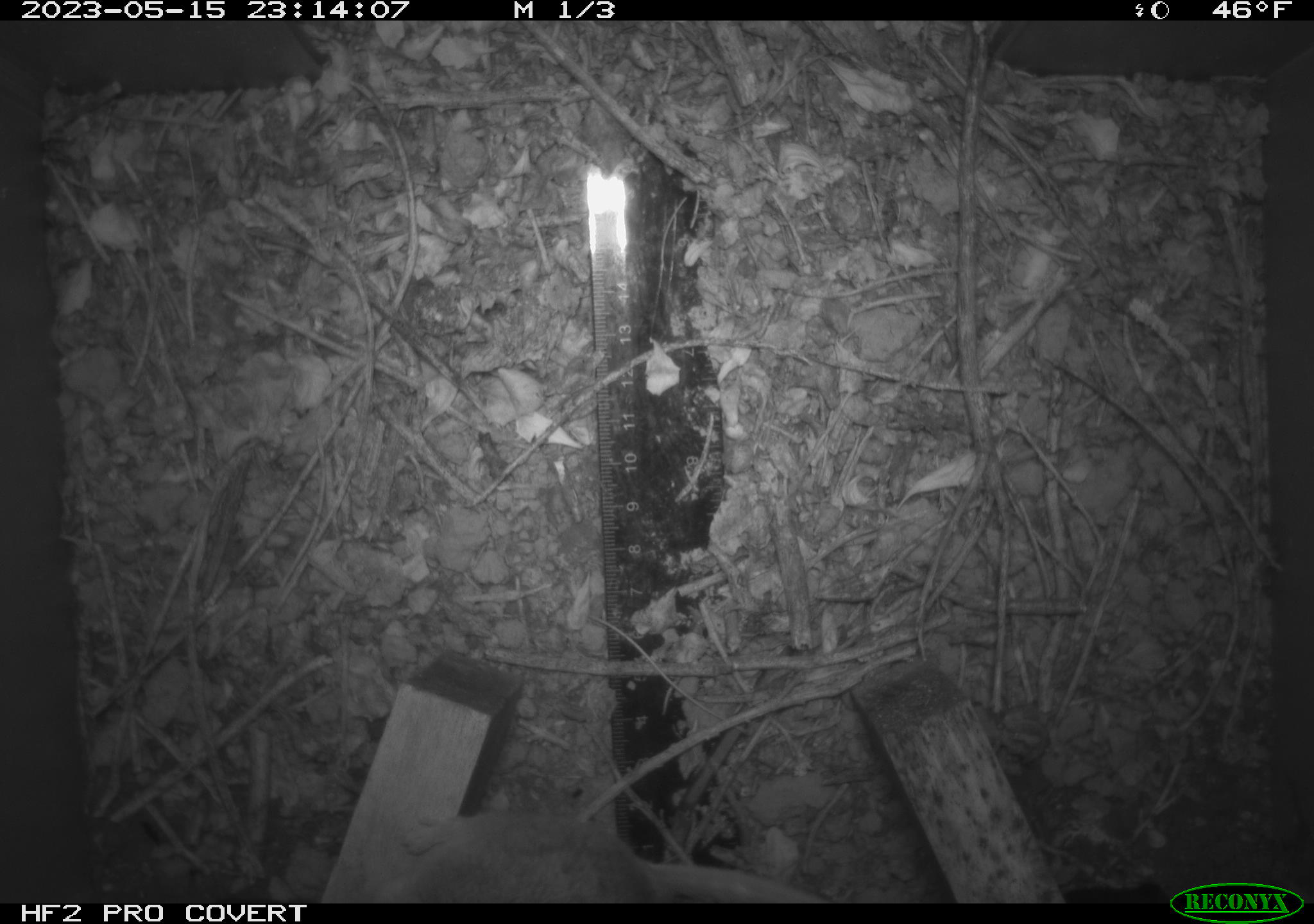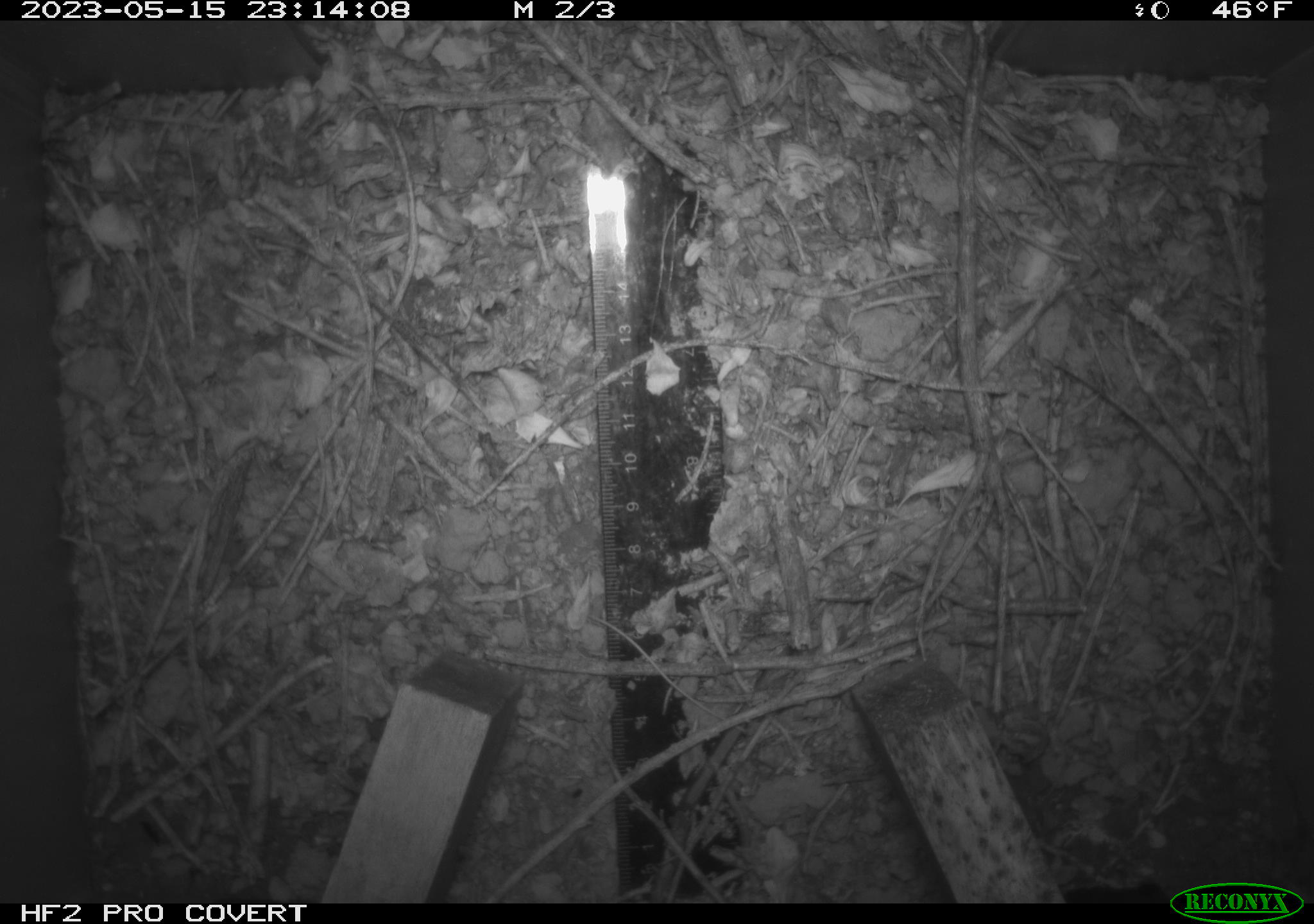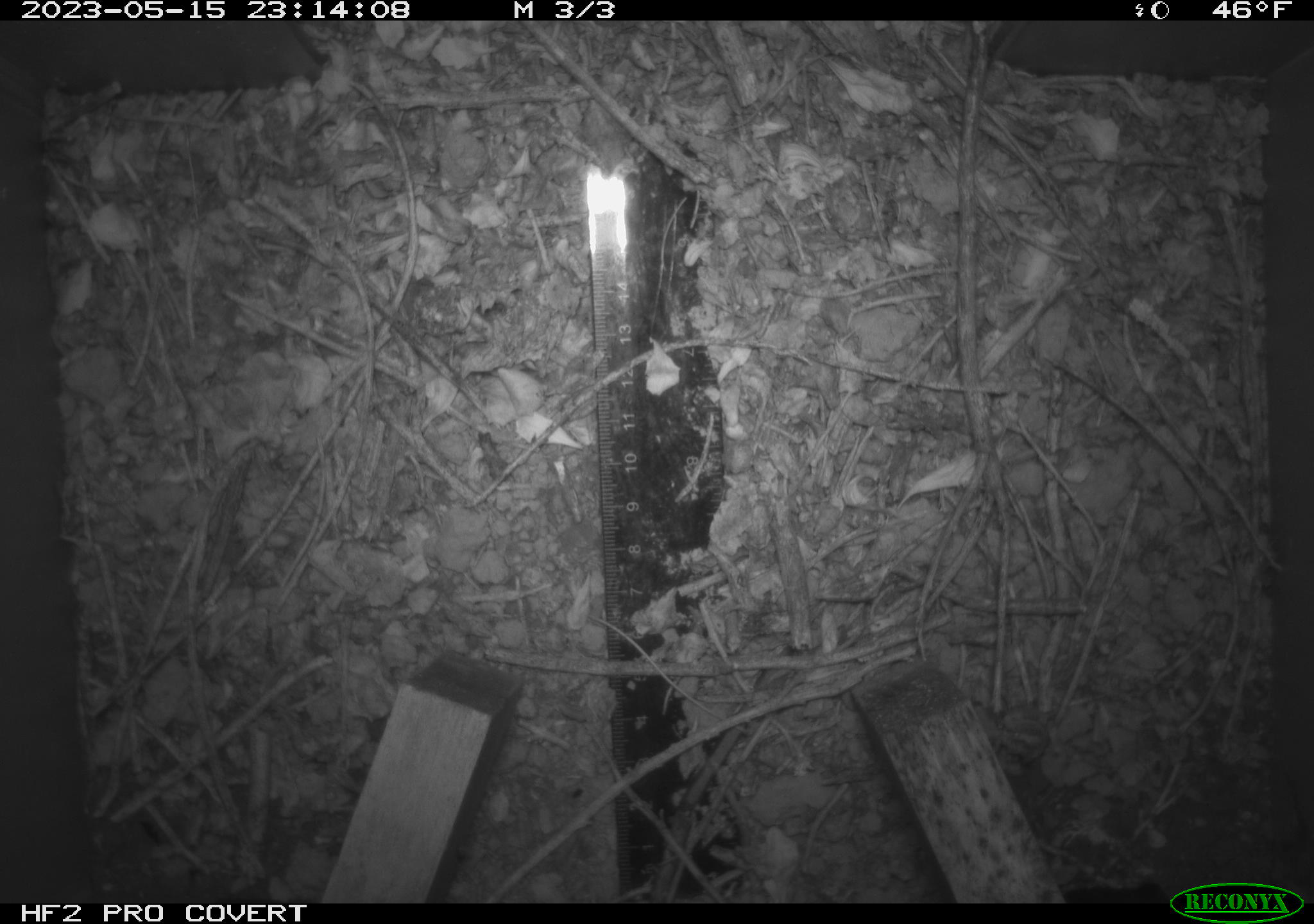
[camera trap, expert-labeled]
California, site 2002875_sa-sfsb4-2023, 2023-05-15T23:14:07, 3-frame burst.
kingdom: Animalia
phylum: Chordata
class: Mammalia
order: Rodentia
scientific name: Rodentia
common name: mouse species